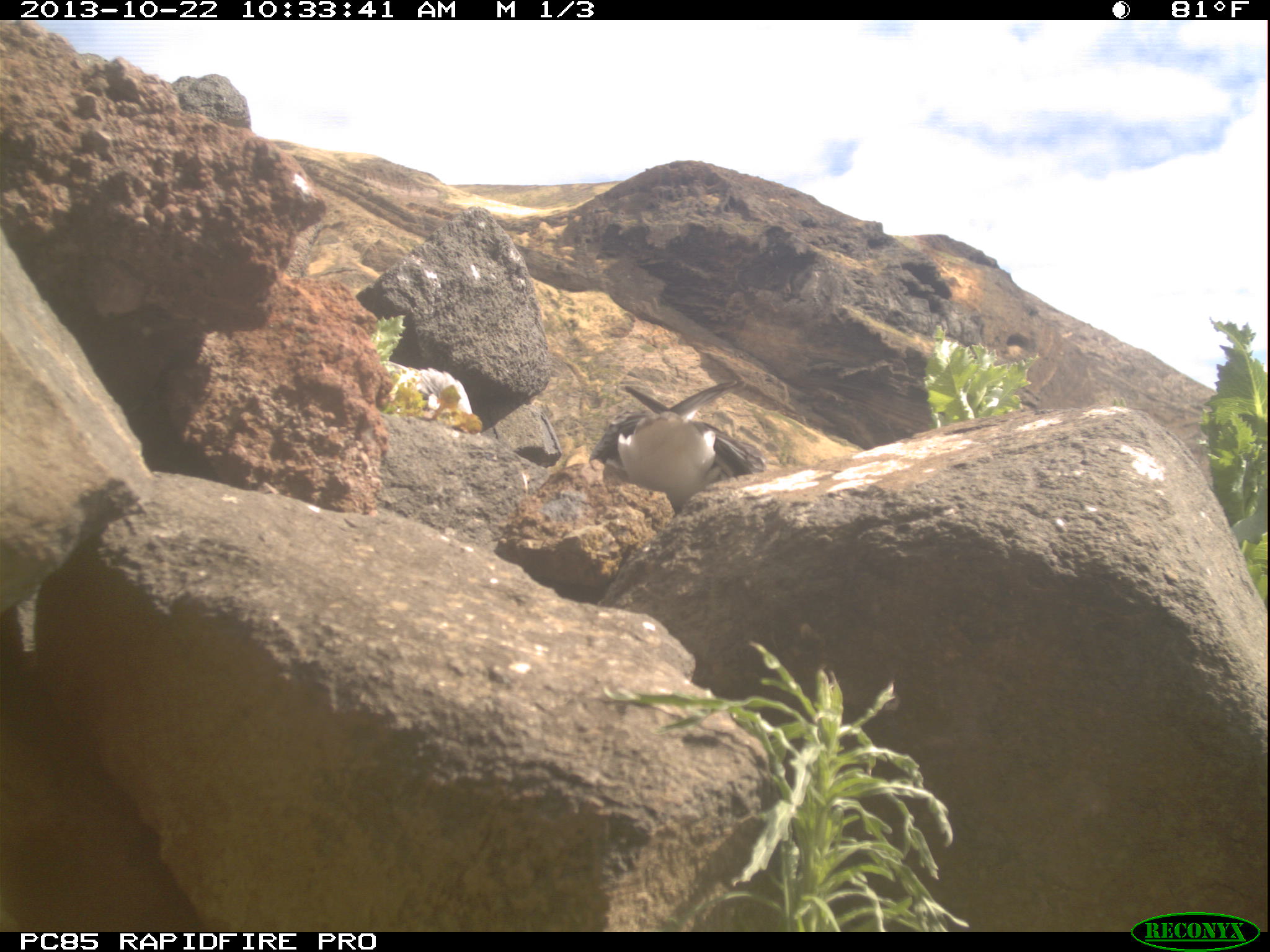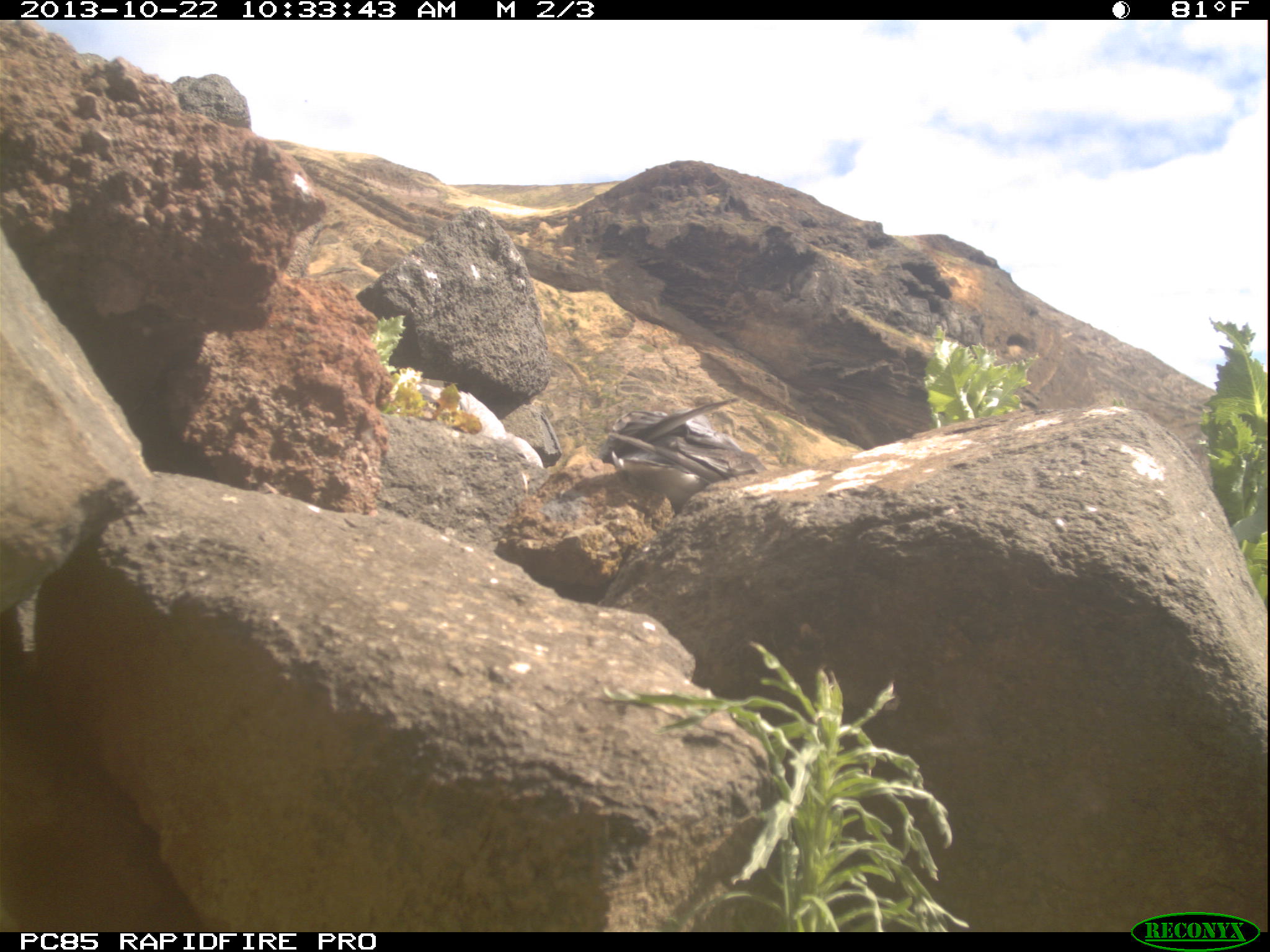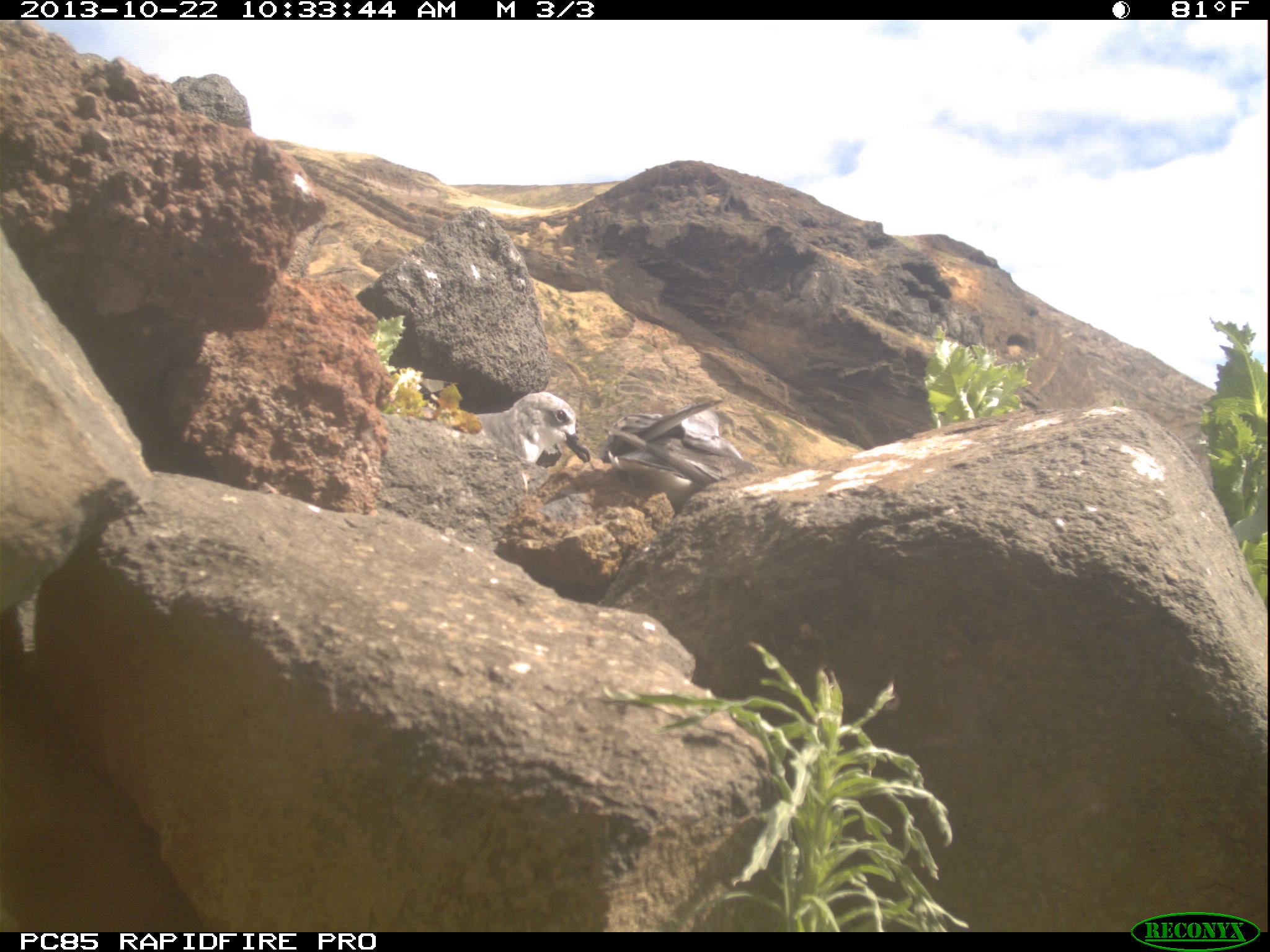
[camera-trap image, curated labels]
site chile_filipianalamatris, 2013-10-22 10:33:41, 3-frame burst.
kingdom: Animalia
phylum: Chordata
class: Aves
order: Procellariiformes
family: Procellariidae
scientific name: Procellariidae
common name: petrel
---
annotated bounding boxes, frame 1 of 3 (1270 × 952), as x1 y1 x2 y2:
petrel: 594 385 771 496; 379 351 482 439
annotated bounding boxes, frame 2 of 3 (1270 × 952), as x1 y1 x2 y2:
petrel: 590 406 759 529; 388 361 545 474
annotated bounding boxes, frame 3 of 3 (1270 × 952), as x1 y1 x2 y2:
petrel: 589 402 745 521; 435 387 591 473